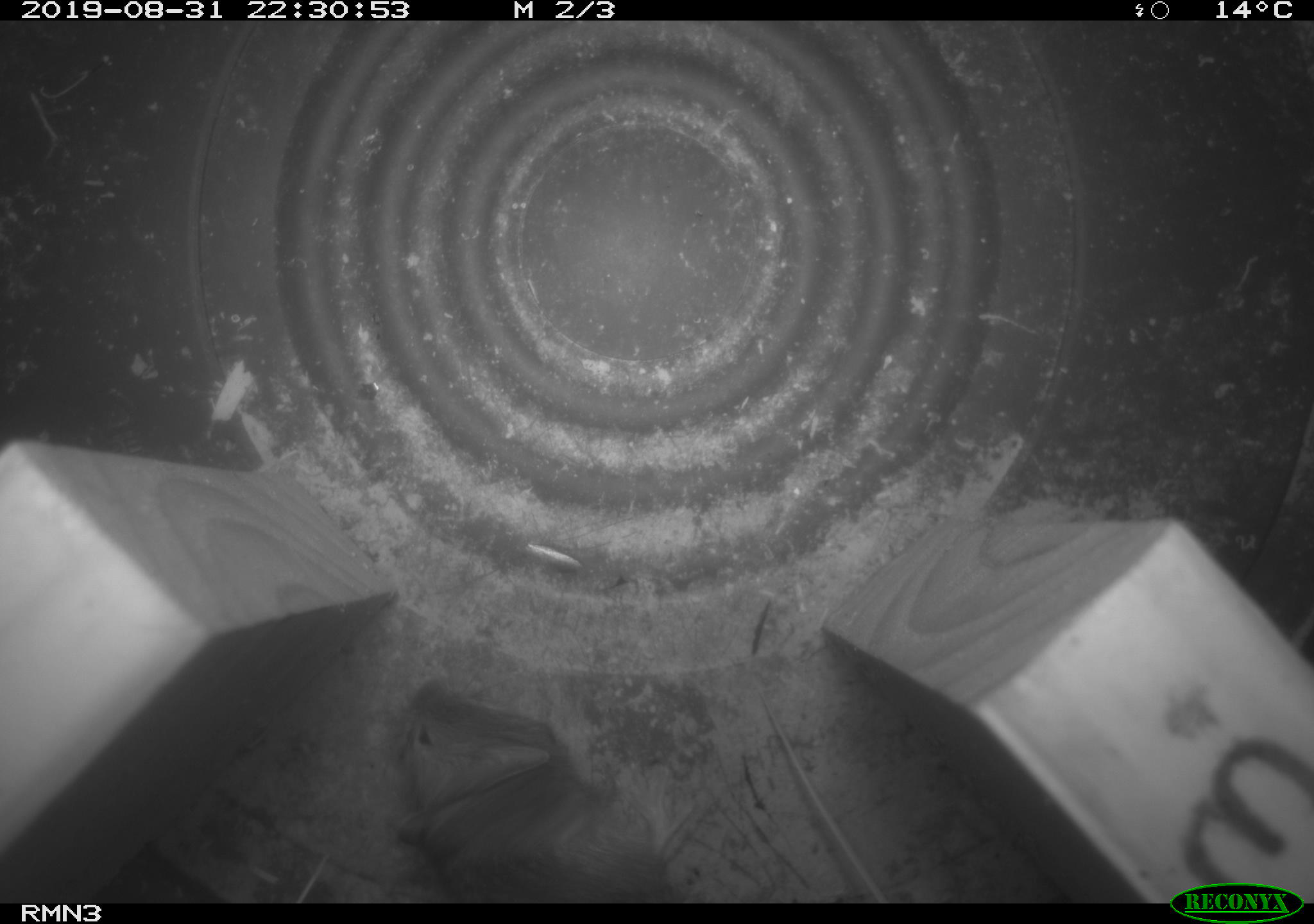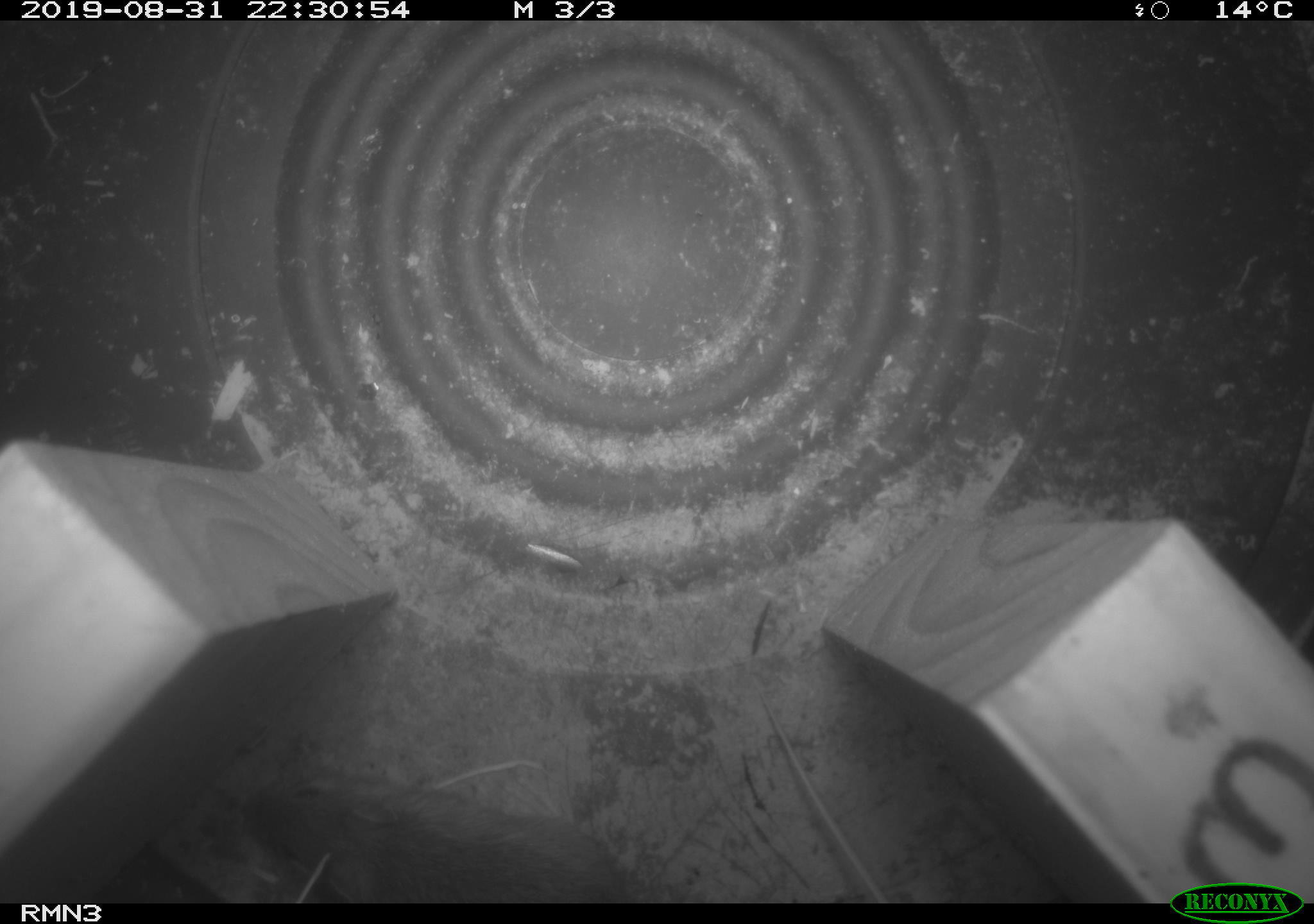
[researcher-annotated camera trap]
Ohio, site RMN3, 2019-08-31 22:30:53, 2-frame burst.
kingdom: Animalia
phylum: Chordata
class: Mammalia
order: Rodentia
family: Zapodidae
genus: Napaeozapus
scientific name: Napaeozapus insignis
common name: woodland jumping mouse